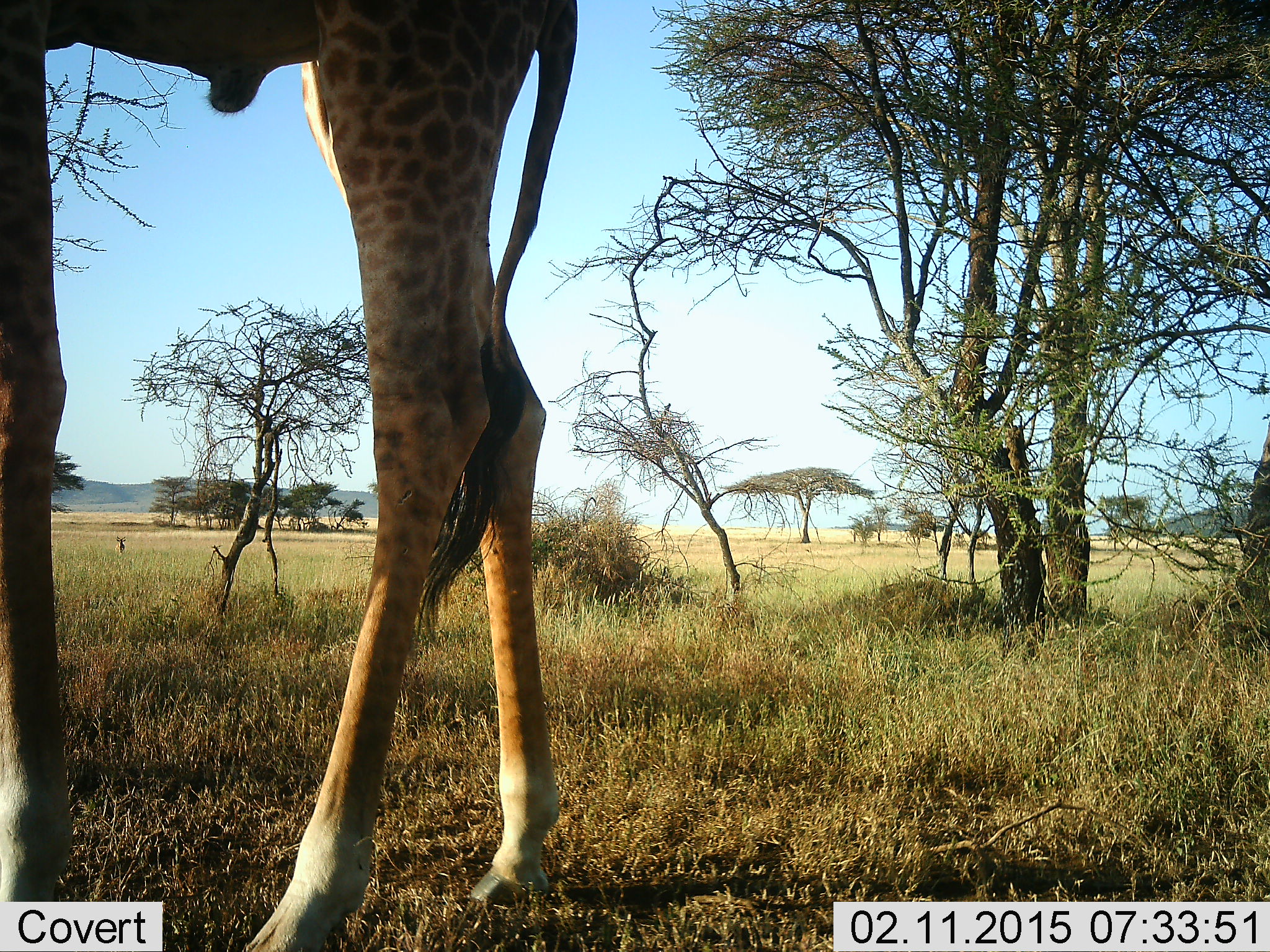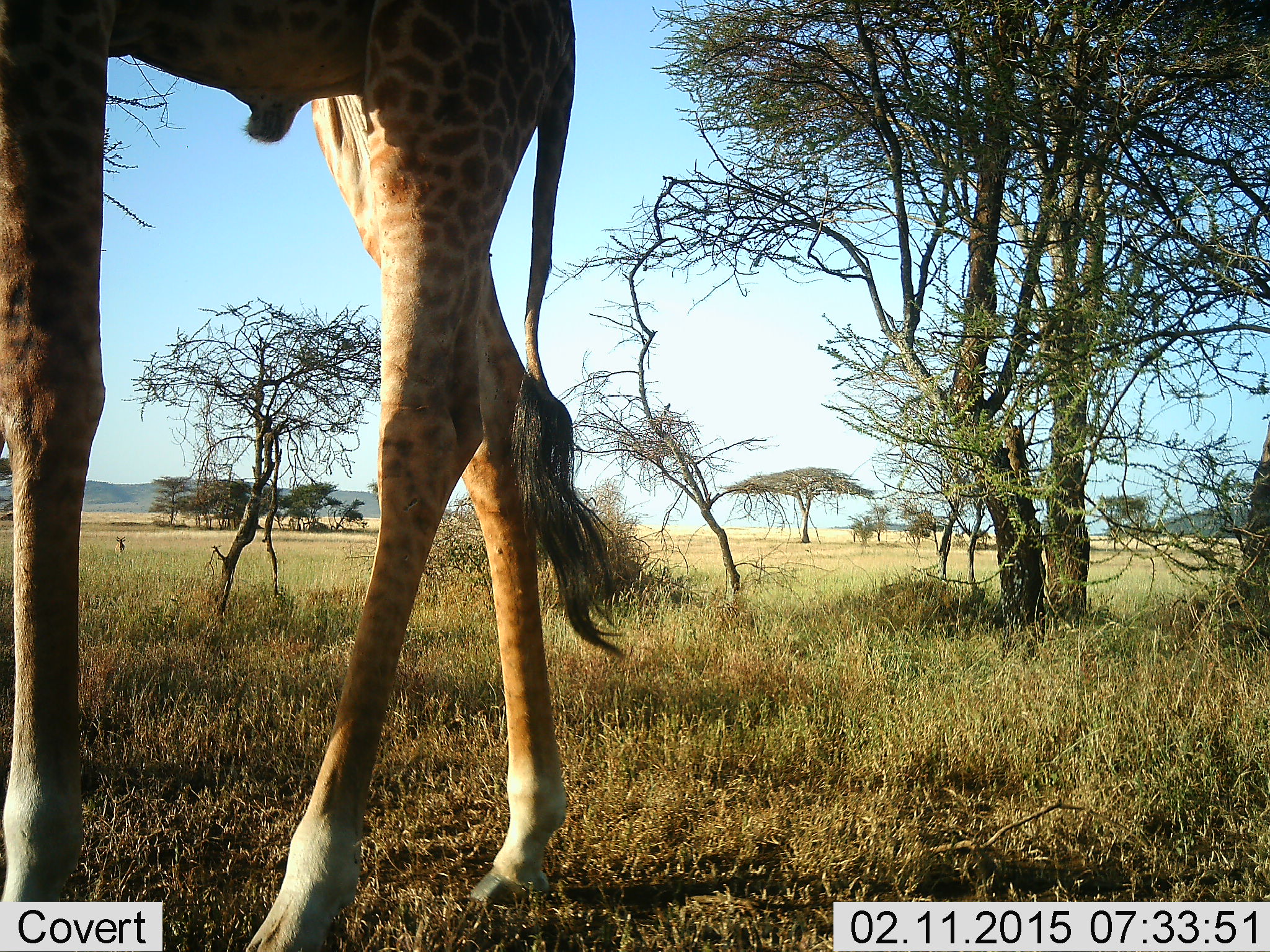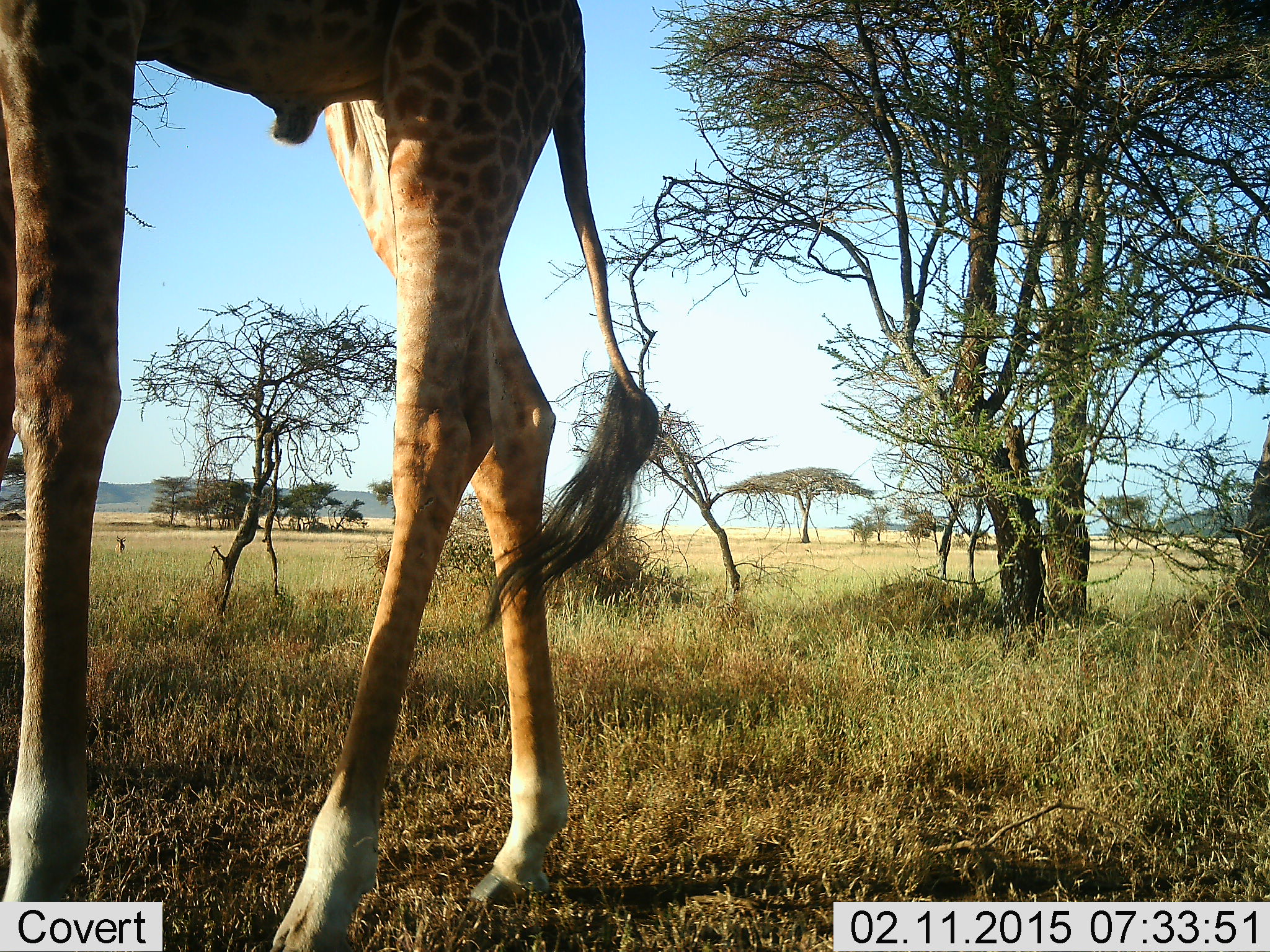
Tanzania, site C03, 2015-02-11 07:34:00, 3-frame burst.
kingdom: Animalia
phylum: Chordata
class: Mammalia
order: Artiodactyla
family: Giraffidae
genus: Giraffa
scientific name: Giraffa camelopardalis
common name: giraffe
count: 1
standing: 80%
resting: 0%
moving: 30%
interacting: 0%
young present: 0%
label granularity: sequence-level